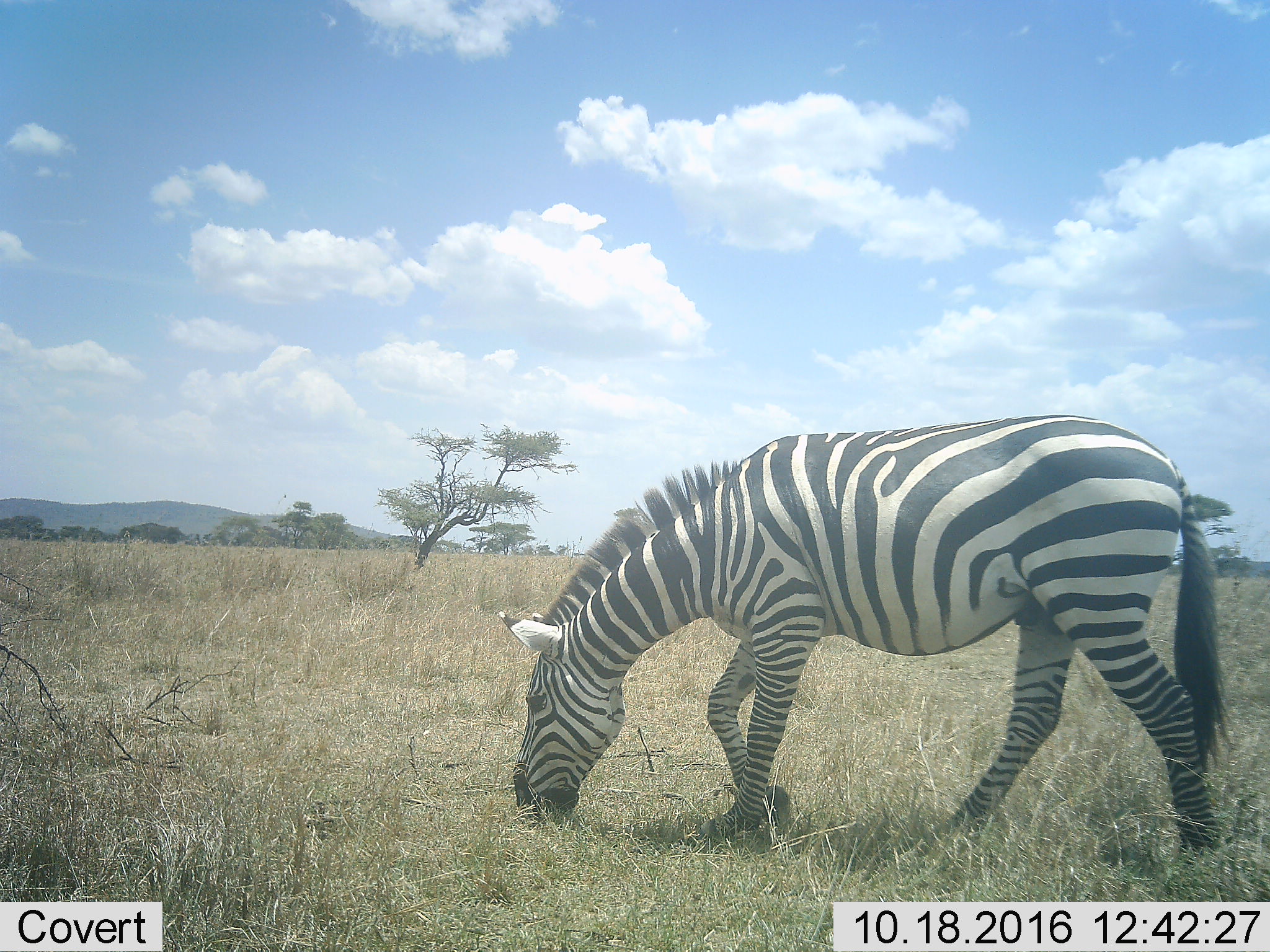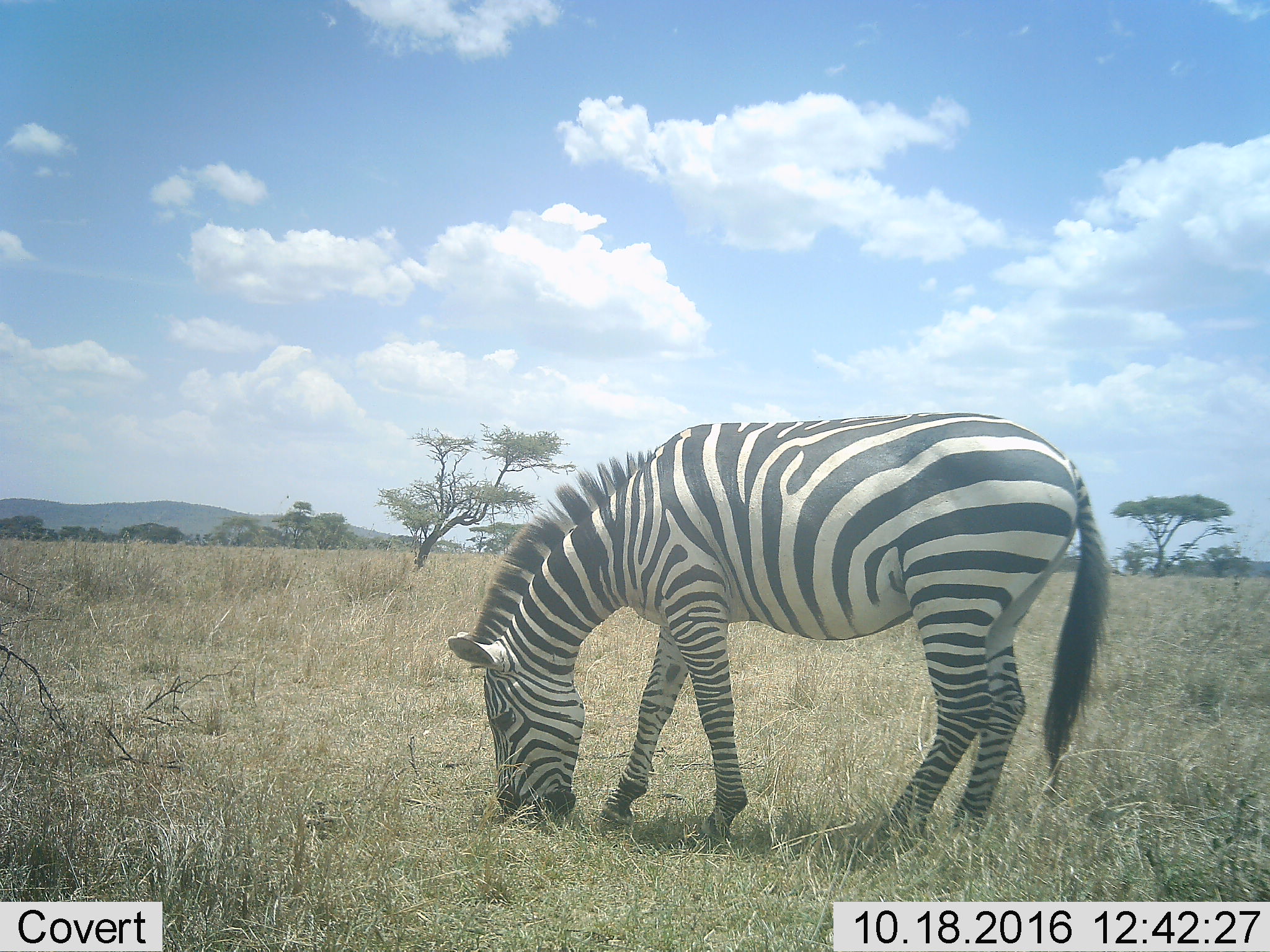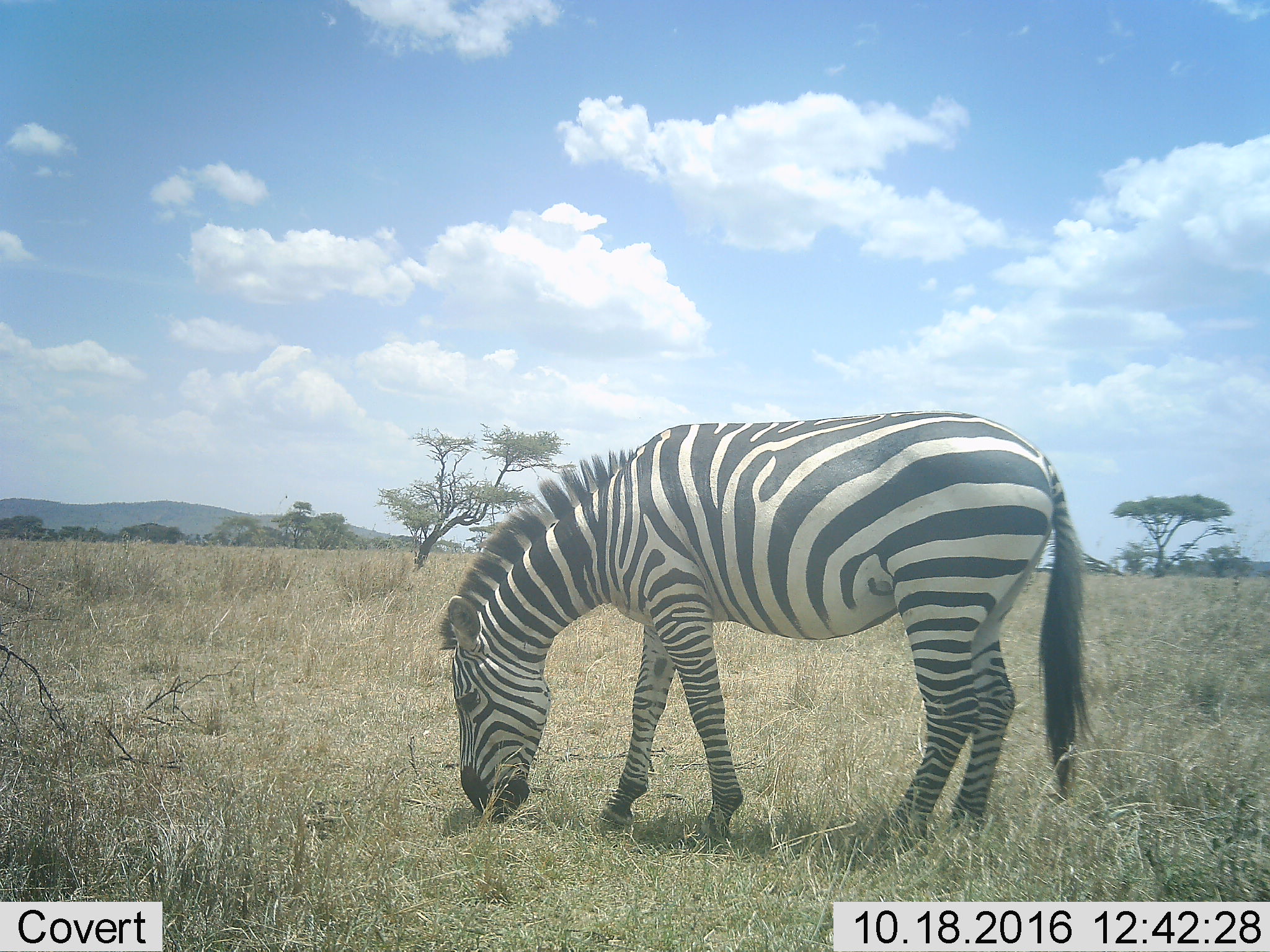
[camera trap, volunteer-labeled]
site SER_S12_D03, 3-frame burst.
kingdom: Animalia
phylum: Chordata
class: Mammalia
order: Perissodactyla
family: Equidae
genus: Equus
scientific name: Equus quagga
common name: plains zebra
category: zebraplains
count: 1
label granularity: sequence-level